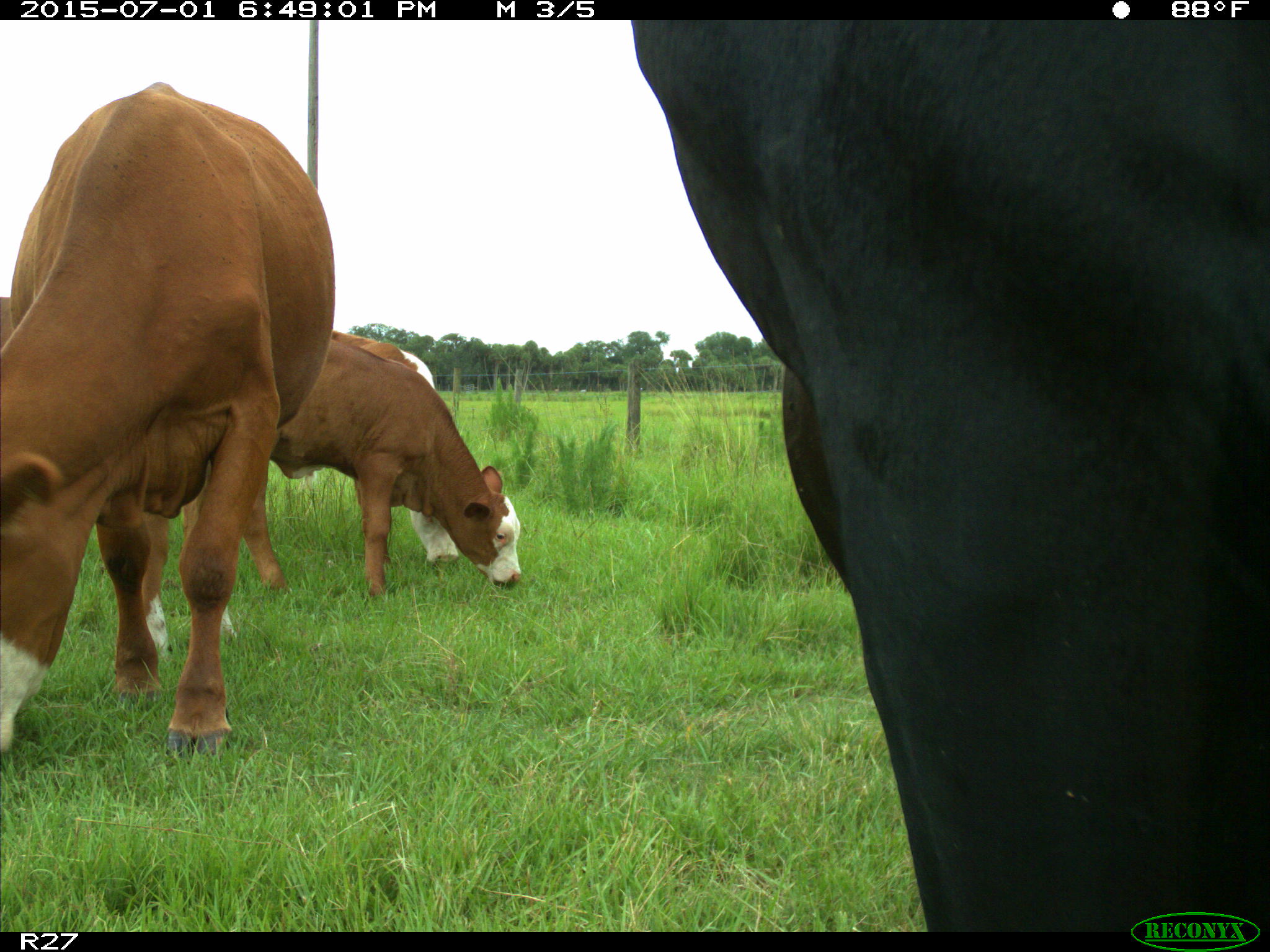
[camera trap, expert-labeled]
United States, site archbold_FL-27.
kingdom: Animalia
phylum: Chordata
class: Mammalia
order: Artiodactyla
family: Bovidae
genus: Bos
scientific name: Bos taurus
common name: domestic cow